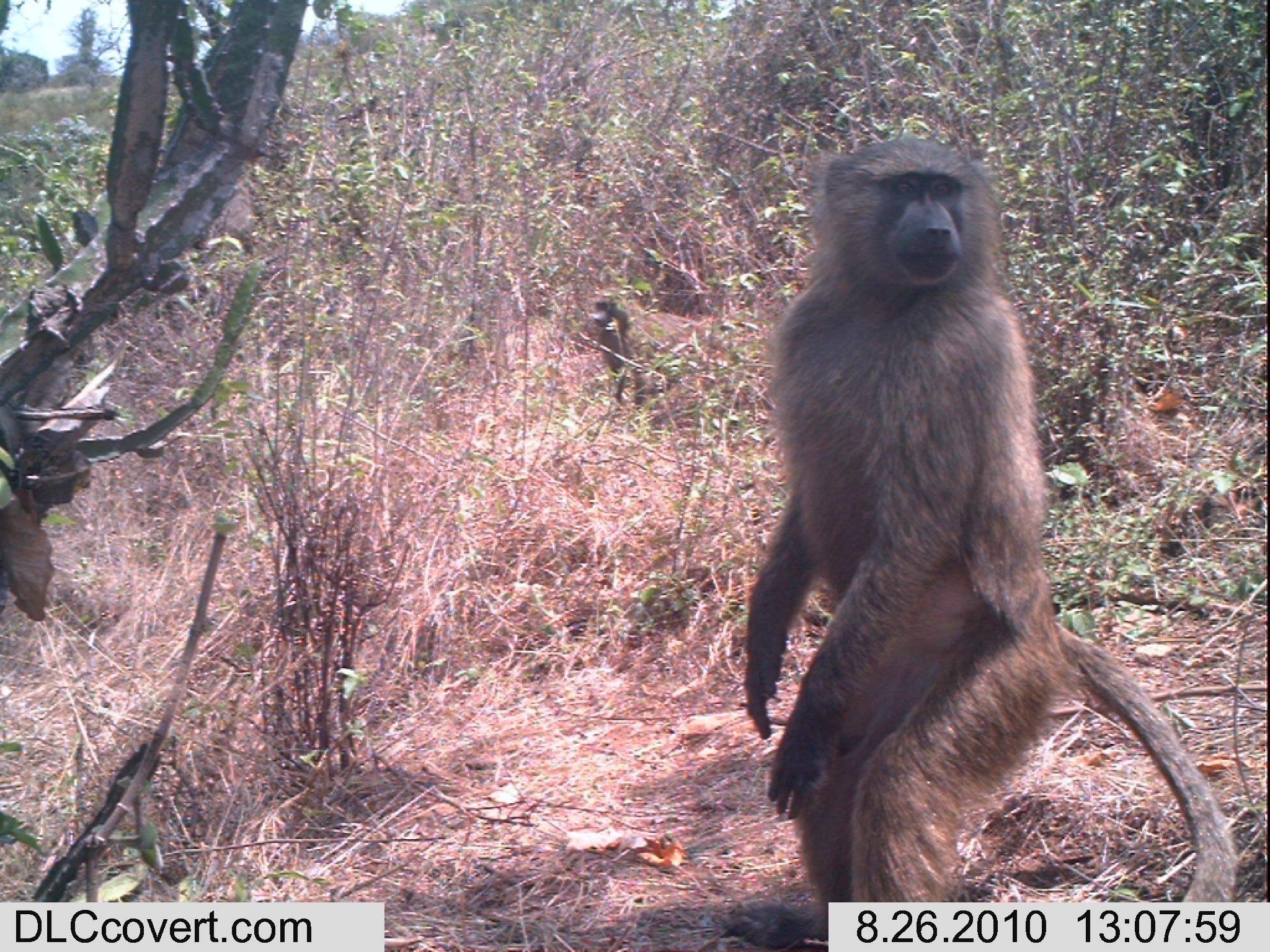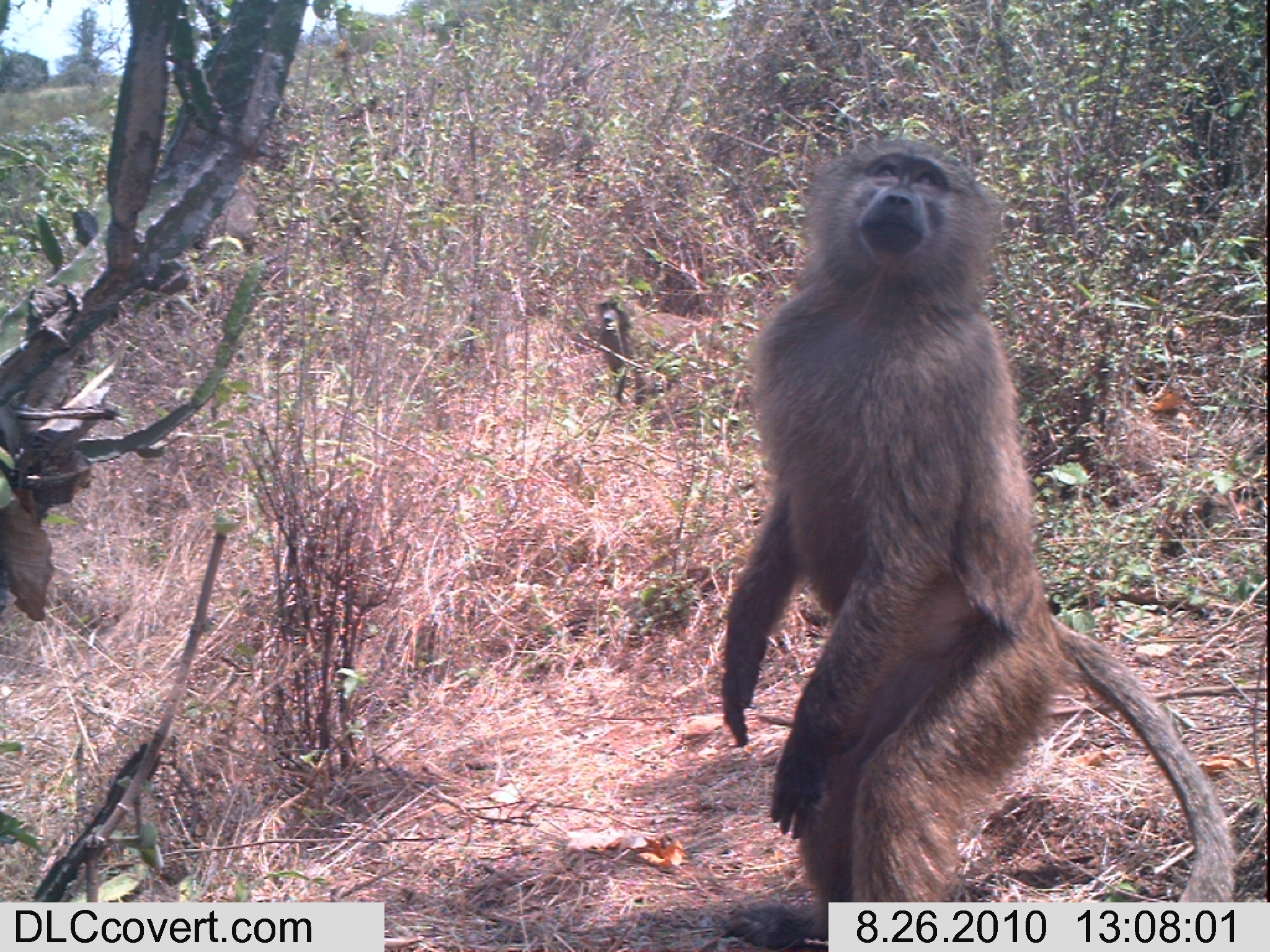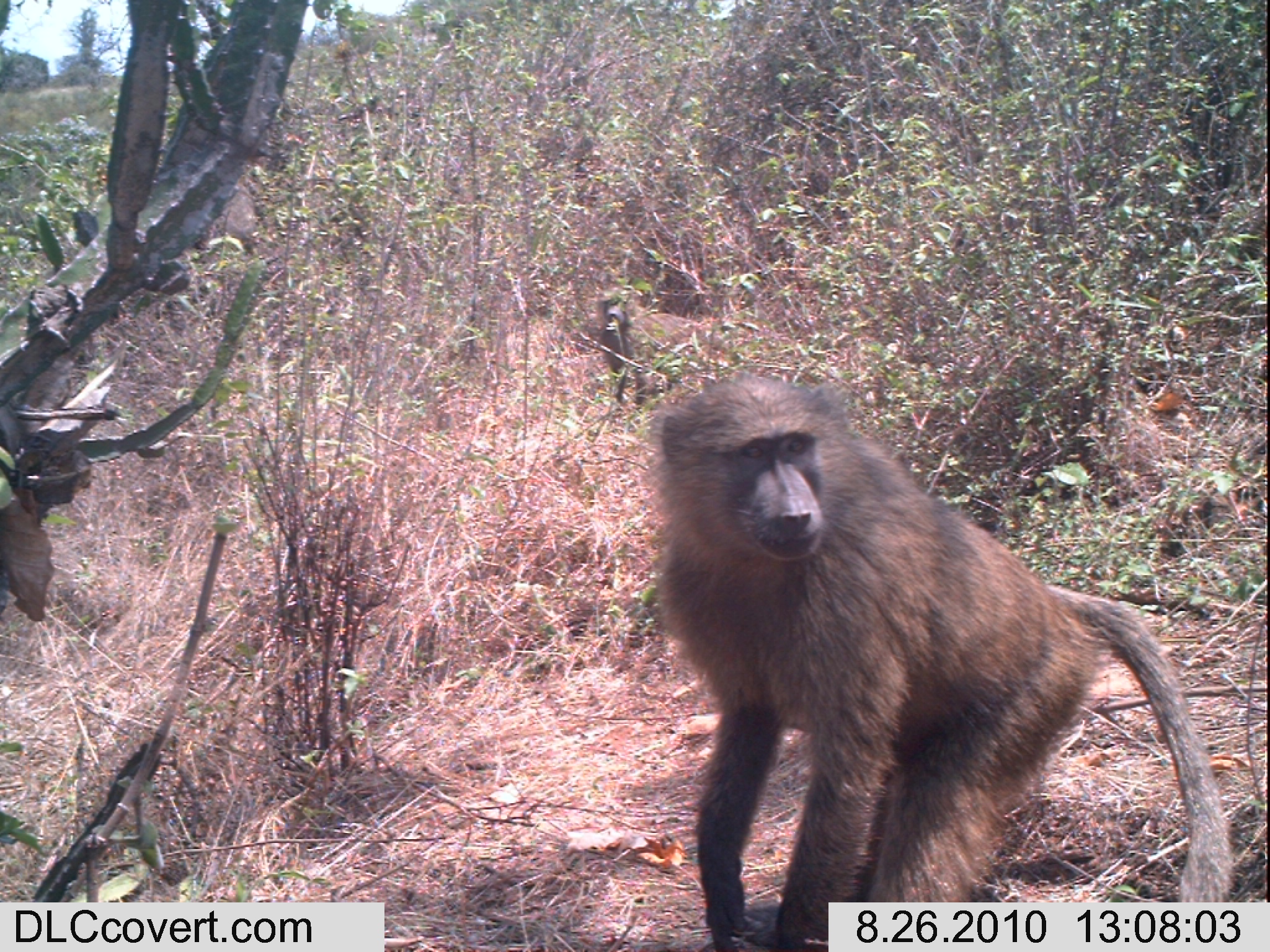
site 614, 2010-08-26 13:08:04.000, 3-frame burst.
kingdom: Animalia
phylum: Chordata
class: Mammalia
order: Primates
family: Cercopithecidae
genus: Papio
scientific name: Papio anubis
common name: olive baboon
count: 2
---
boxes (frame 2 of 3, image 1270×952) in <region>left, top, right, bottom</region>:
papio anubis: <region>720, 134, 1235, 952</region>